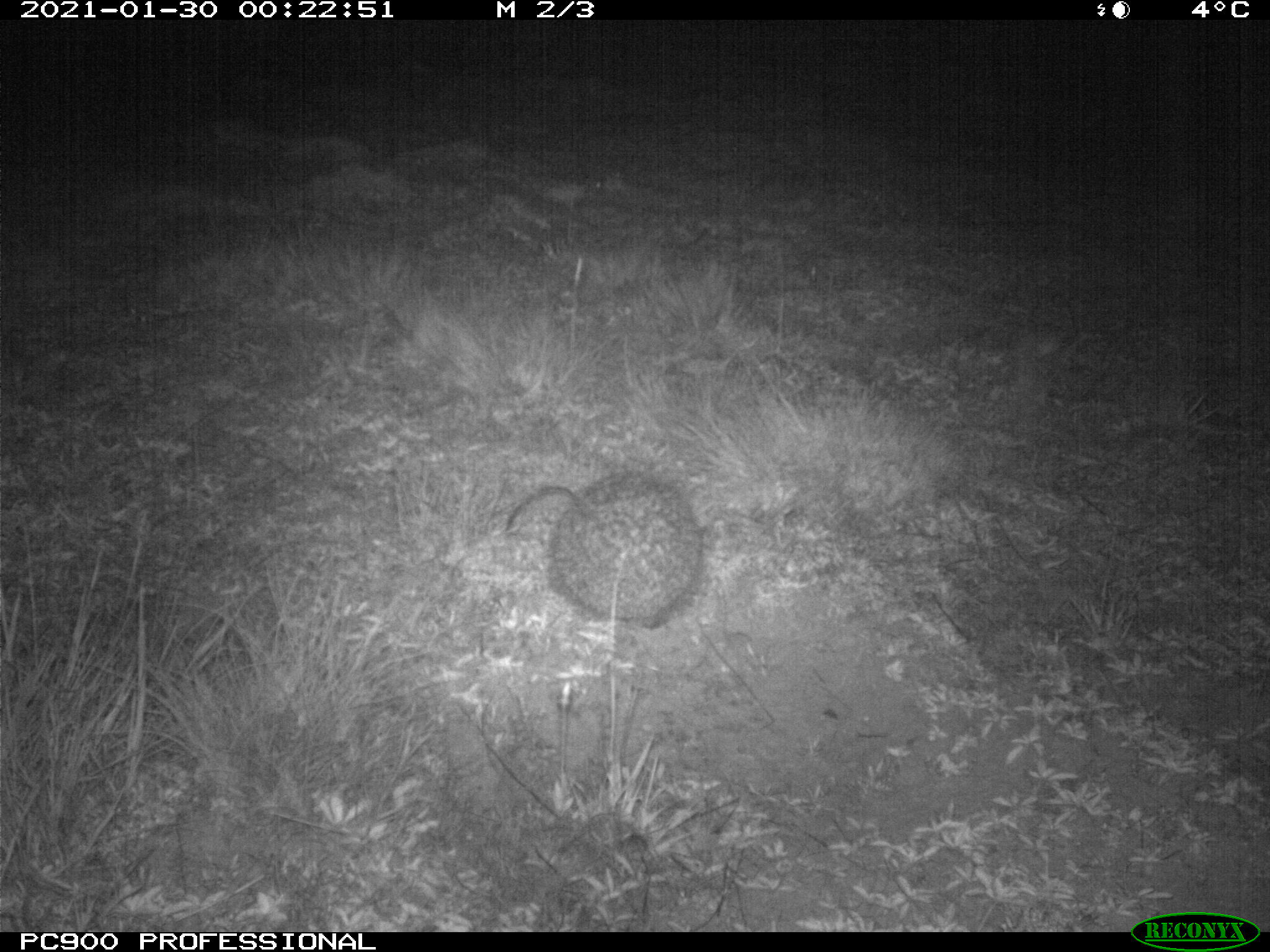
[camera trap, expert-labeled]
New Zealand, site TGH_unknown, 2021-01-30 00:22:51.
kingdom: Animalia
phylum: Chordata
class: Mammalia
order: Eulipotyphla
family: Erinaceidae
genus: Erinaceus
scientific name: Erinaceus europaeus europaeus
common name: european hedgehog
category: hedgehog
Hedgehog (european hedgehog) (Erinaceus europaeus europaeus).